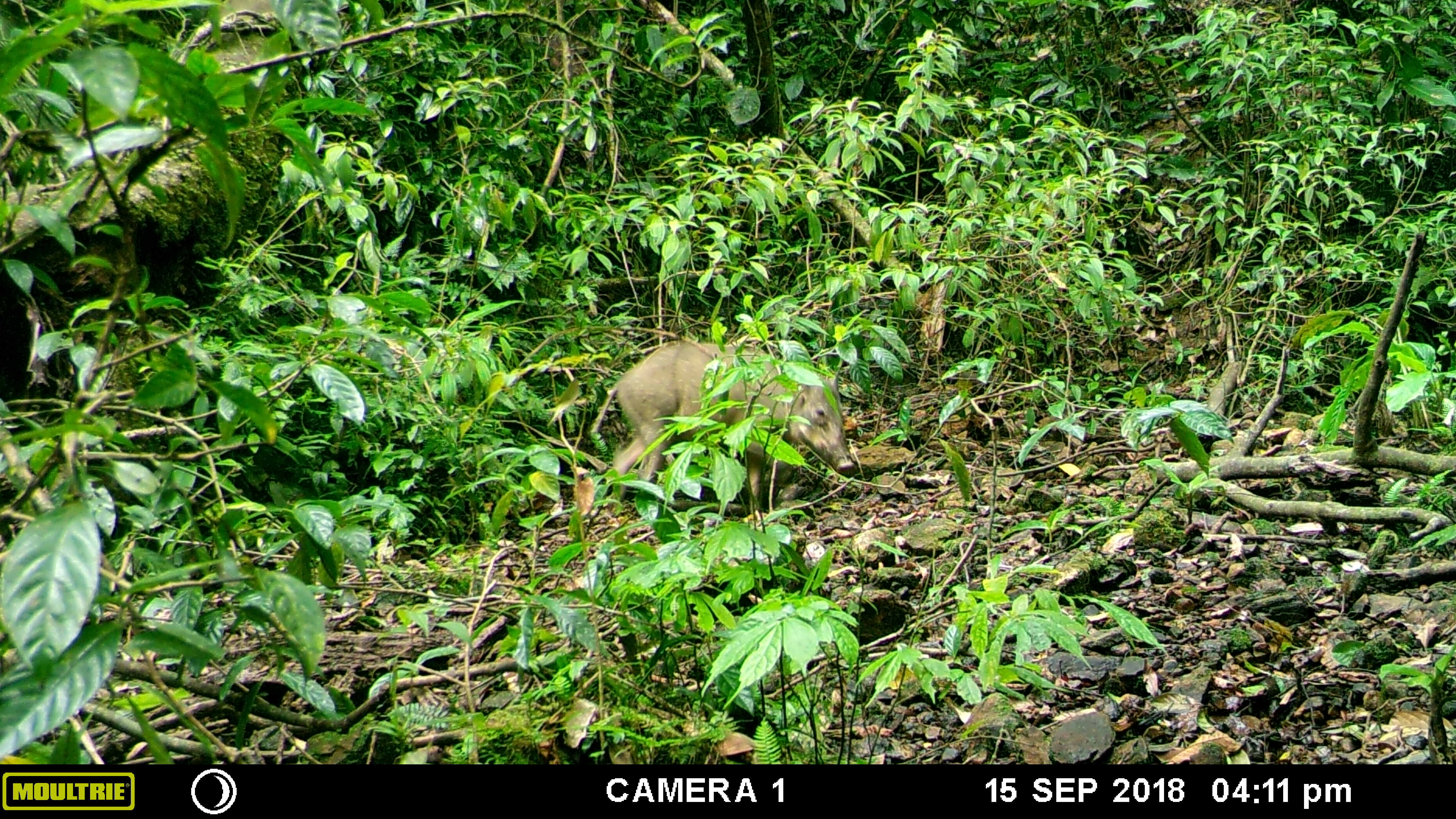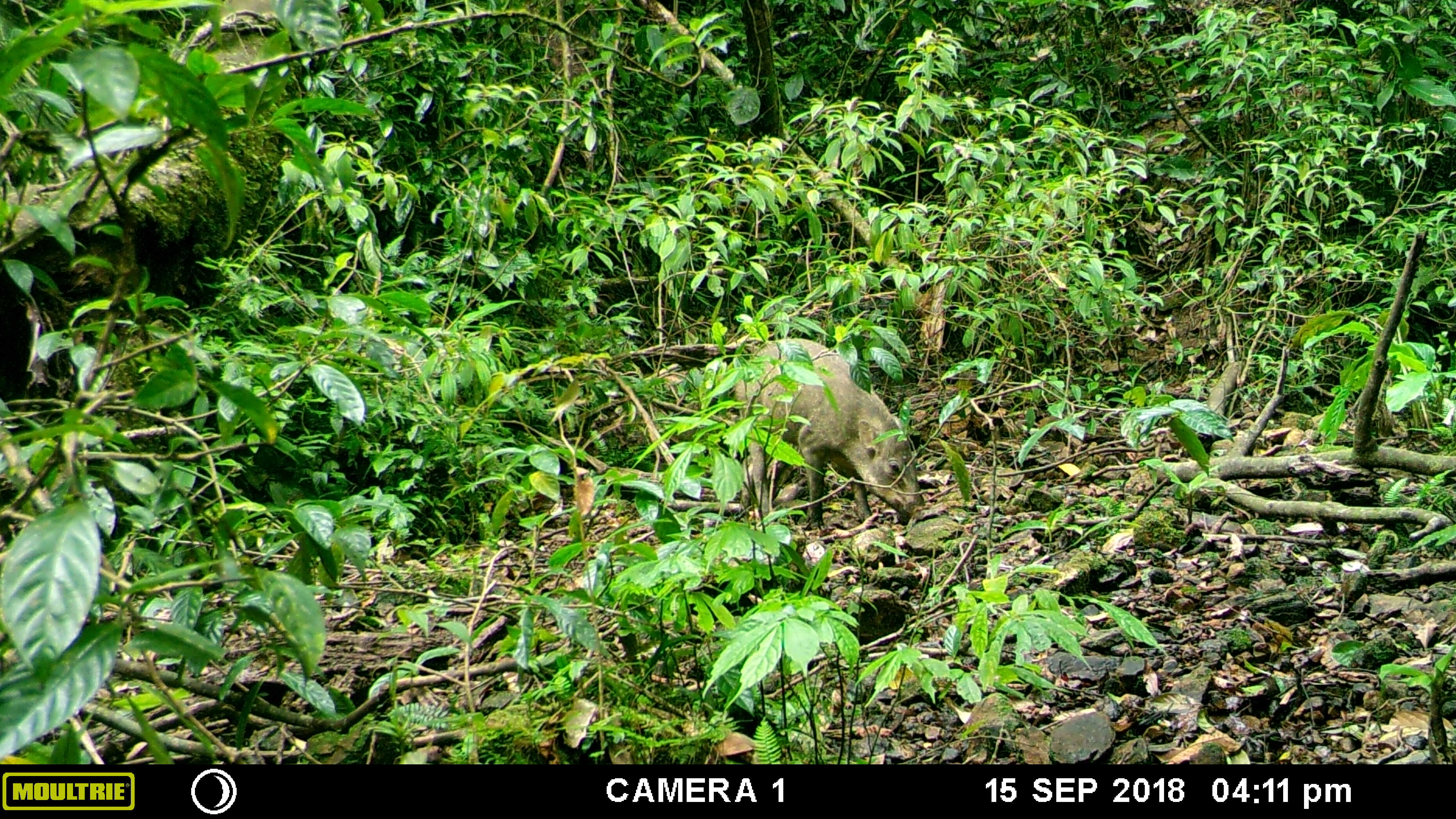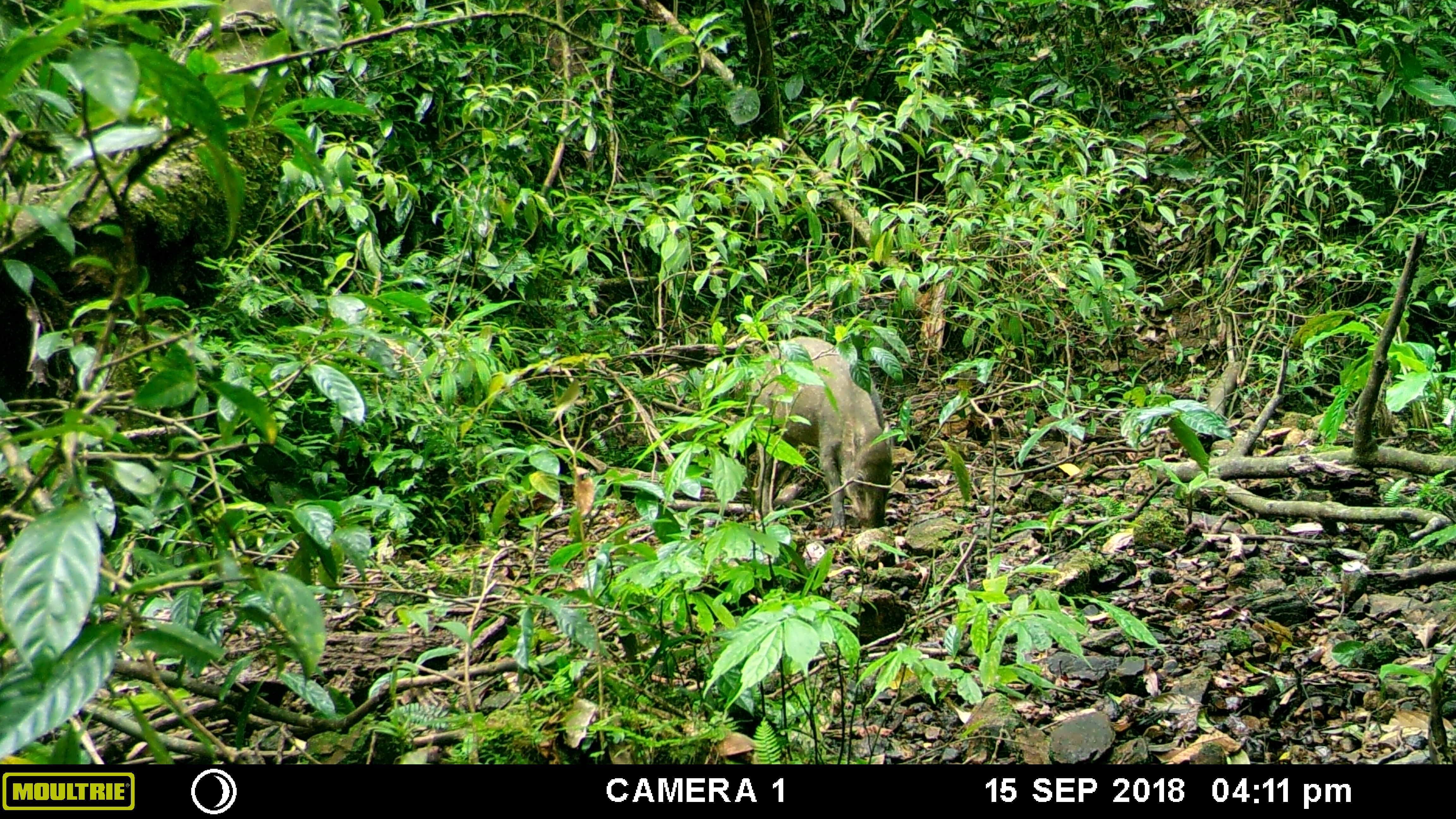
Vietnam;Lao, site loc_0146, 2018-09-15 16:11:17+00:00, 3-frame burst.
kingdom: Animalia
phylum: Chordata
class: Mammalia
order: Artiodactyla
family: Suidae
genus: Sus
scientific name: Sus scrofa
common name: eurasian wild pig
Eurasian wild pig (Sus scrofa). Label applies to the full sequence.